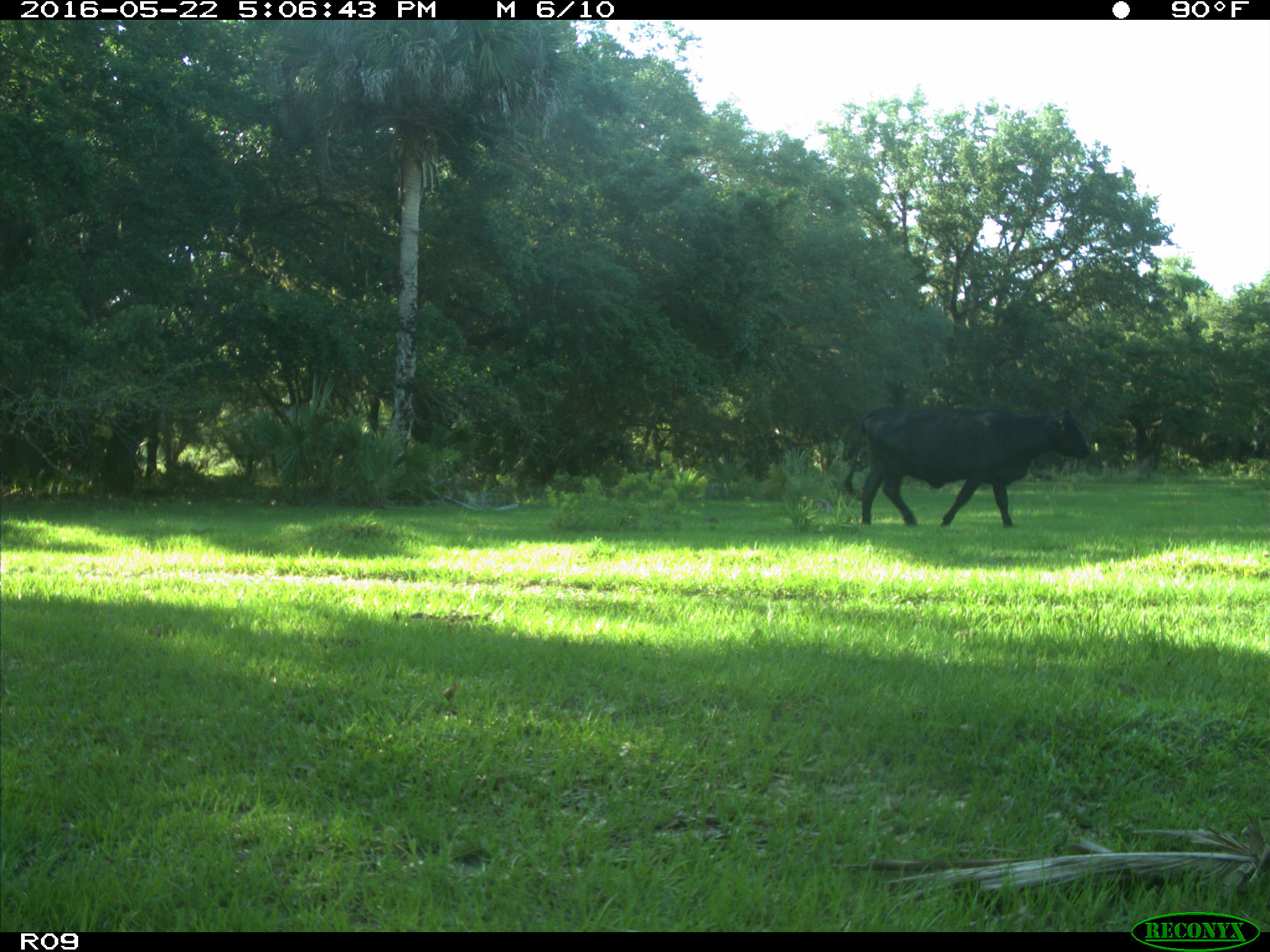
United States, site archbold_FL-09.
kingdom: Animalia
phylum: Chordata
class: Mammalia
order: Artiodactyla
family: Bovidae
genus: Bos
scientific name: Bos taurus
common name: domestic cow